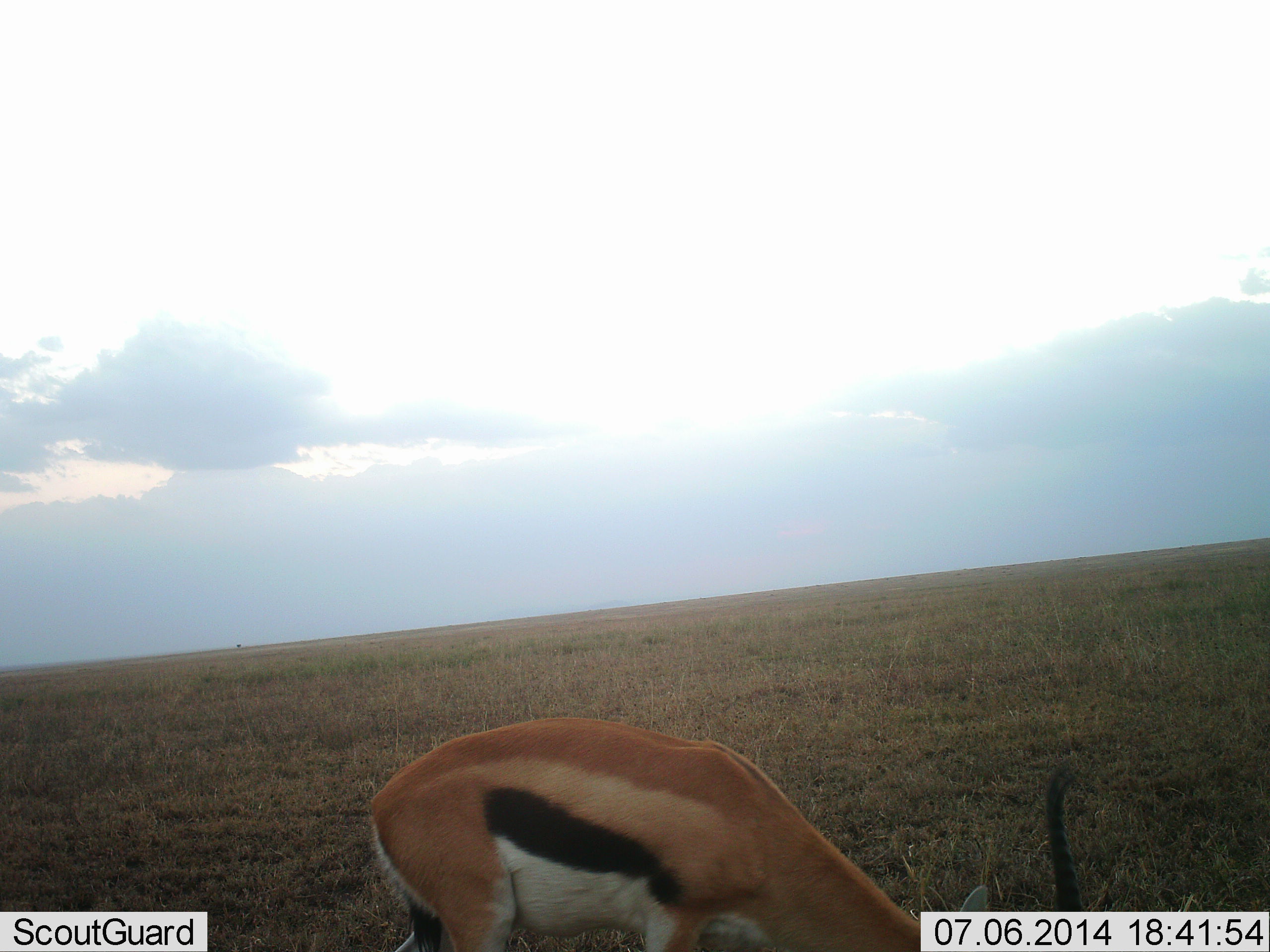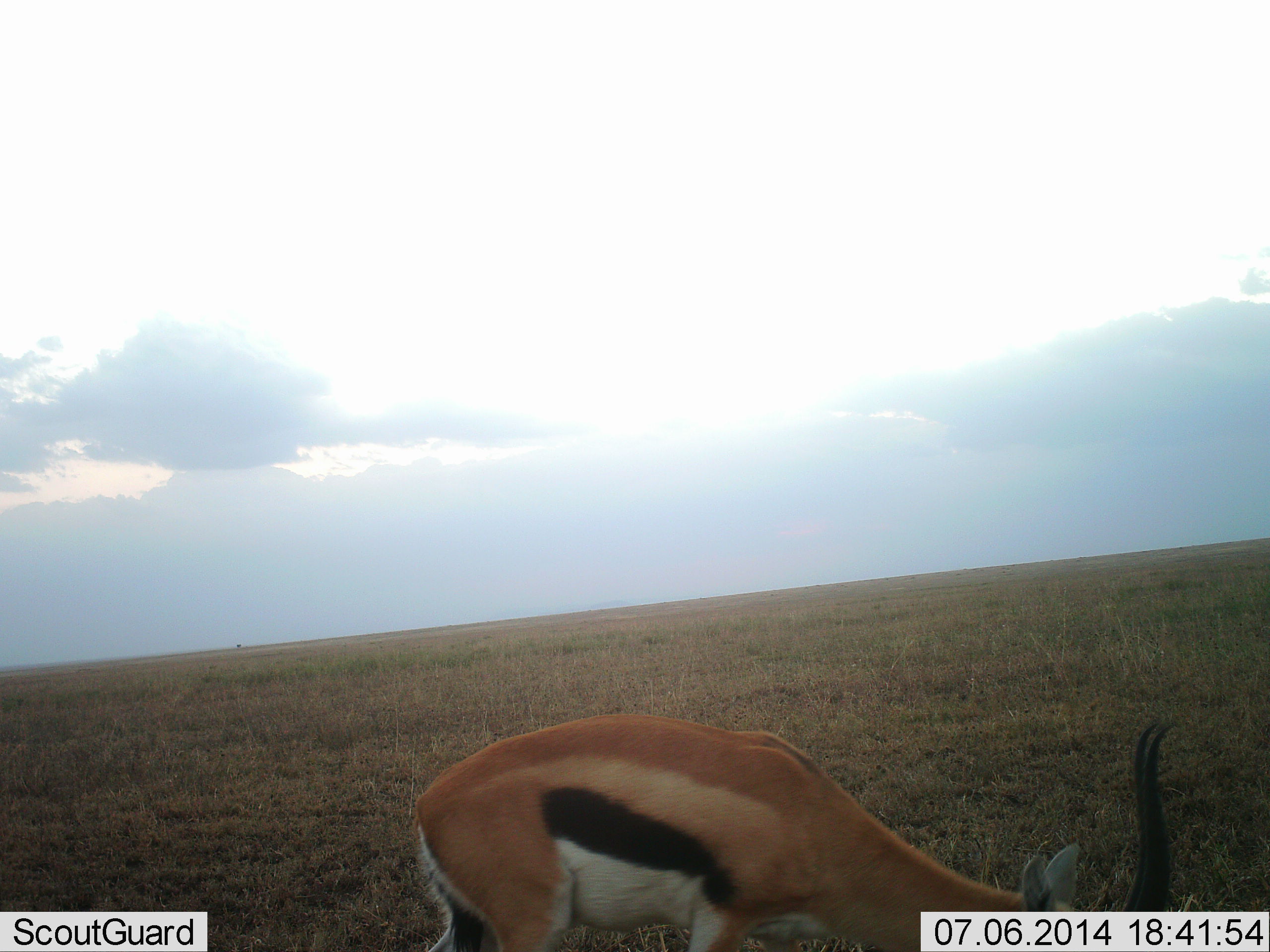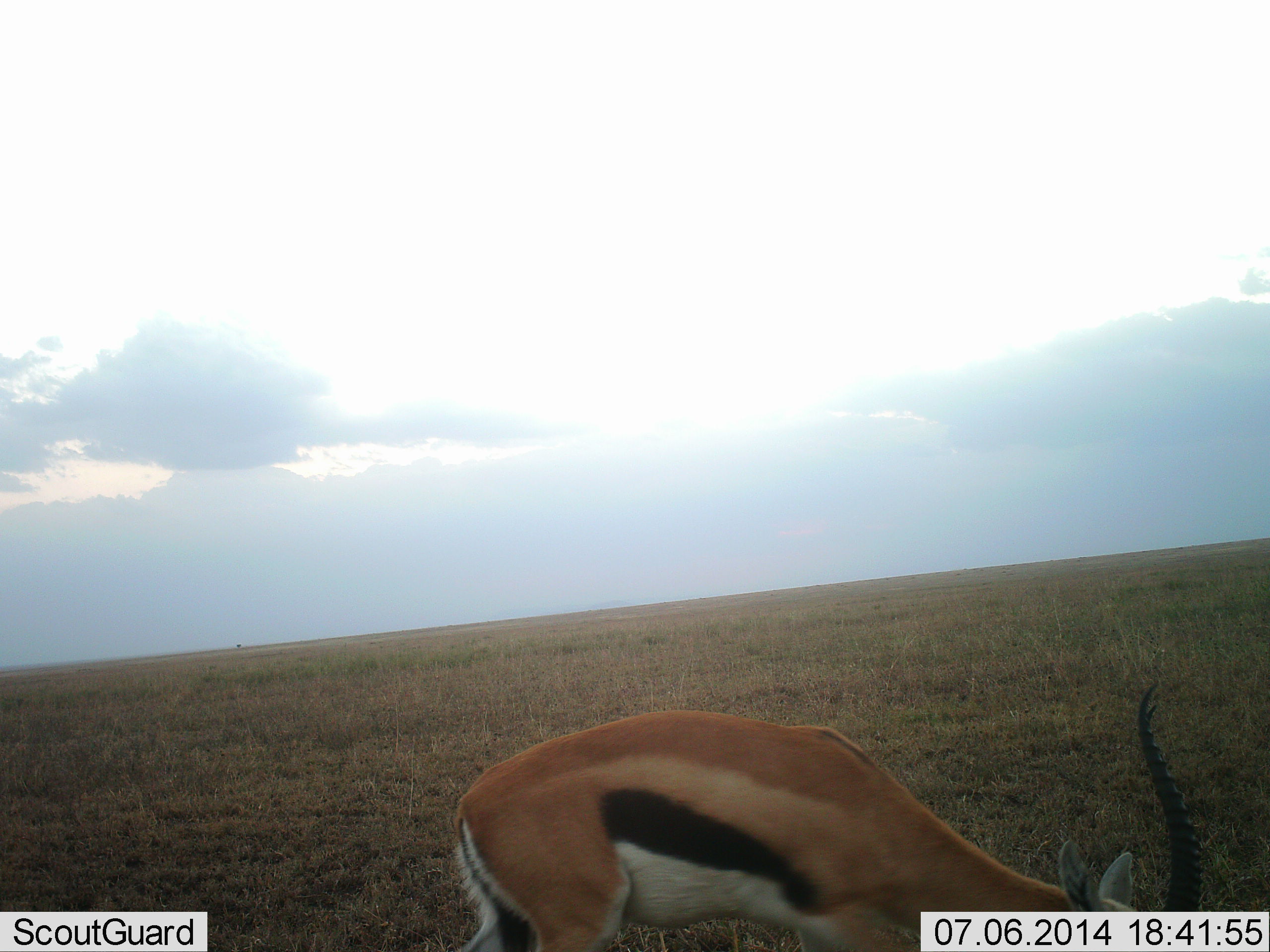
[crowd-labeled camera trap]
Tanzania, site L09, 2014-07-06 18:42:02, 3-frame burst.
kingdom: Animalia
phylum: Chordata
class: Mammalia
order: Artiodactyla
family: Bovidae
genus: Eudorcas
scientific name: Eudorcas thomsonii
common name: thomson's gazelle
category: gazellethomsons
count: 1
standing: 40%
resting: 0%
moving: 30%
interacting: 0%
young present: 0%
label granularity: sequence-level